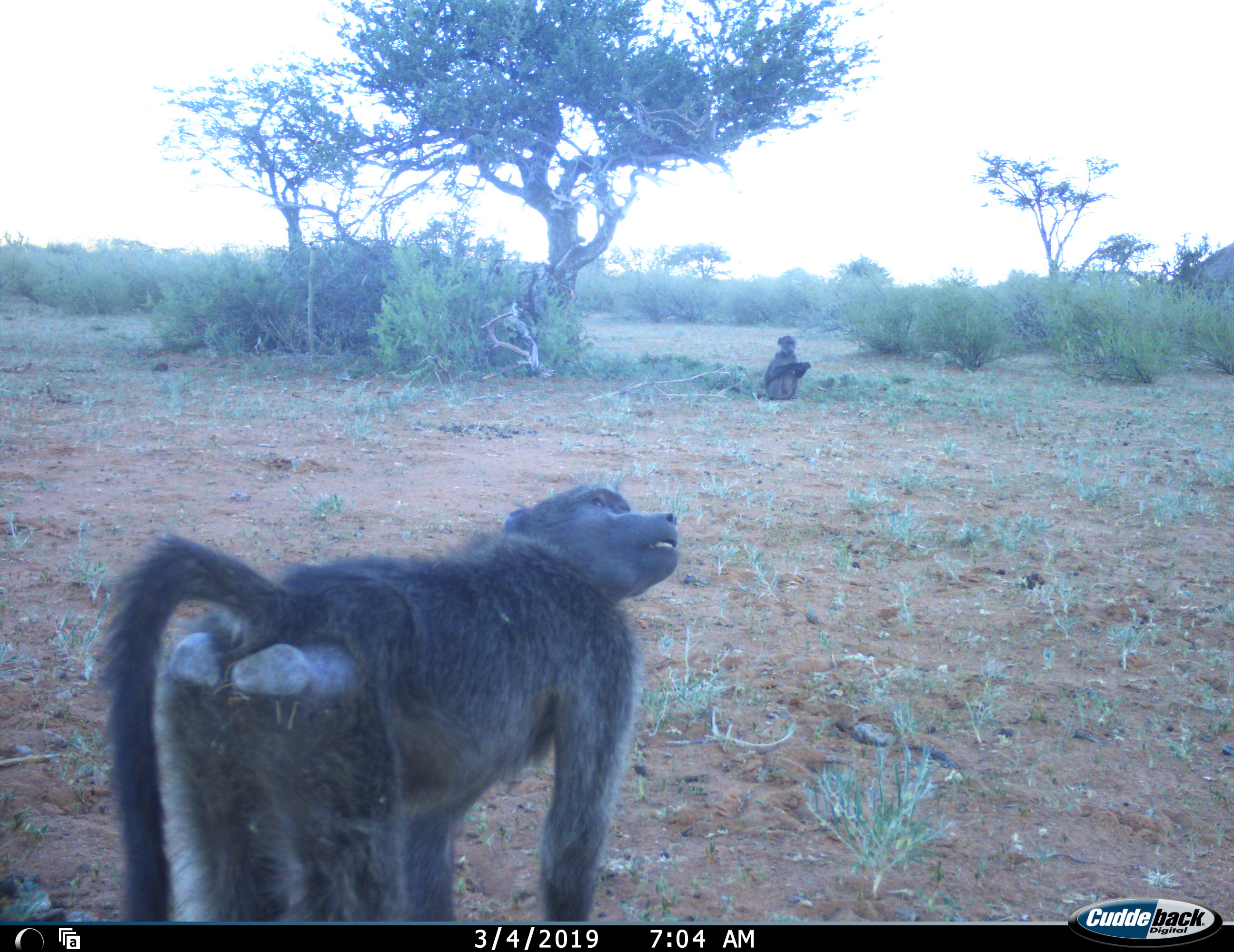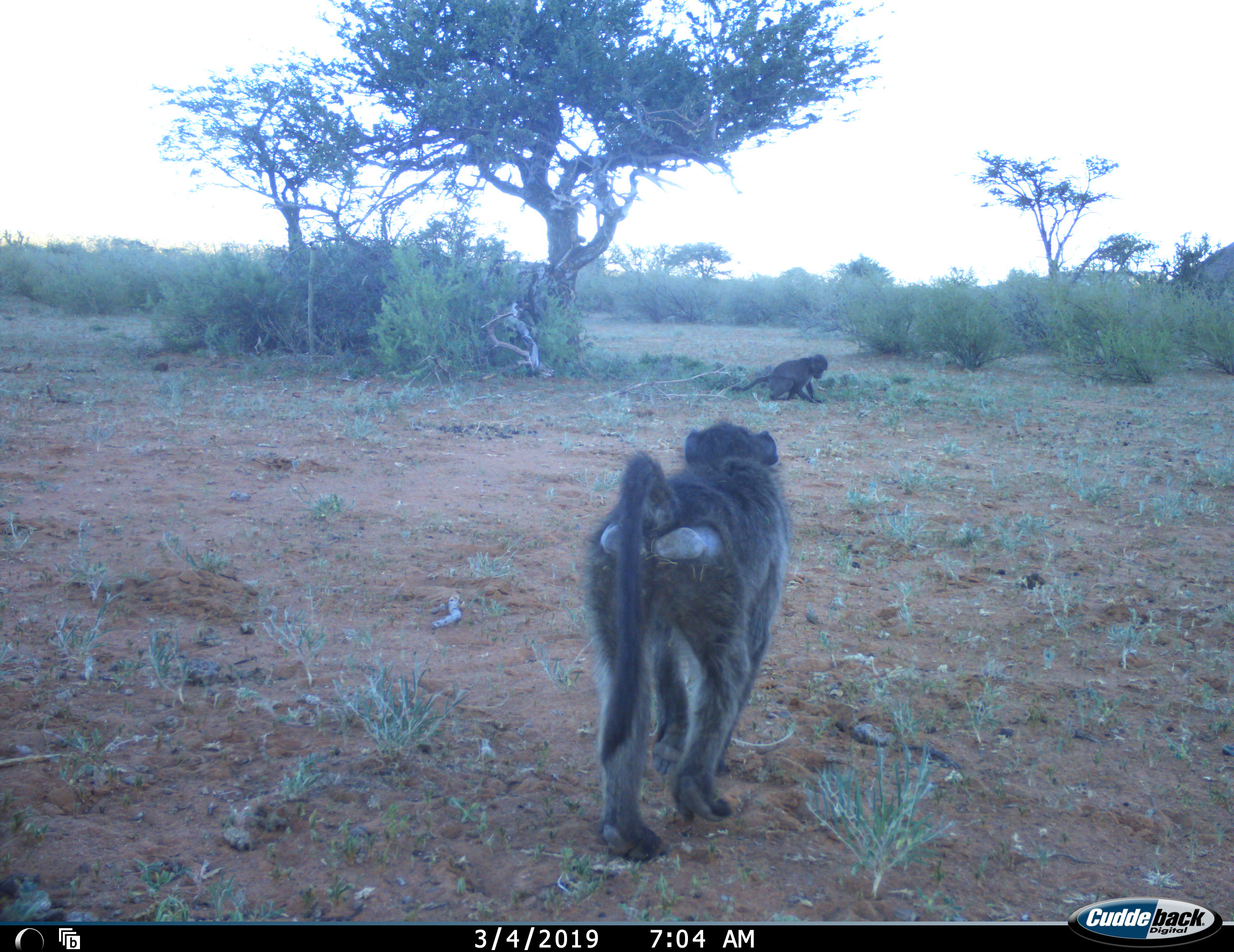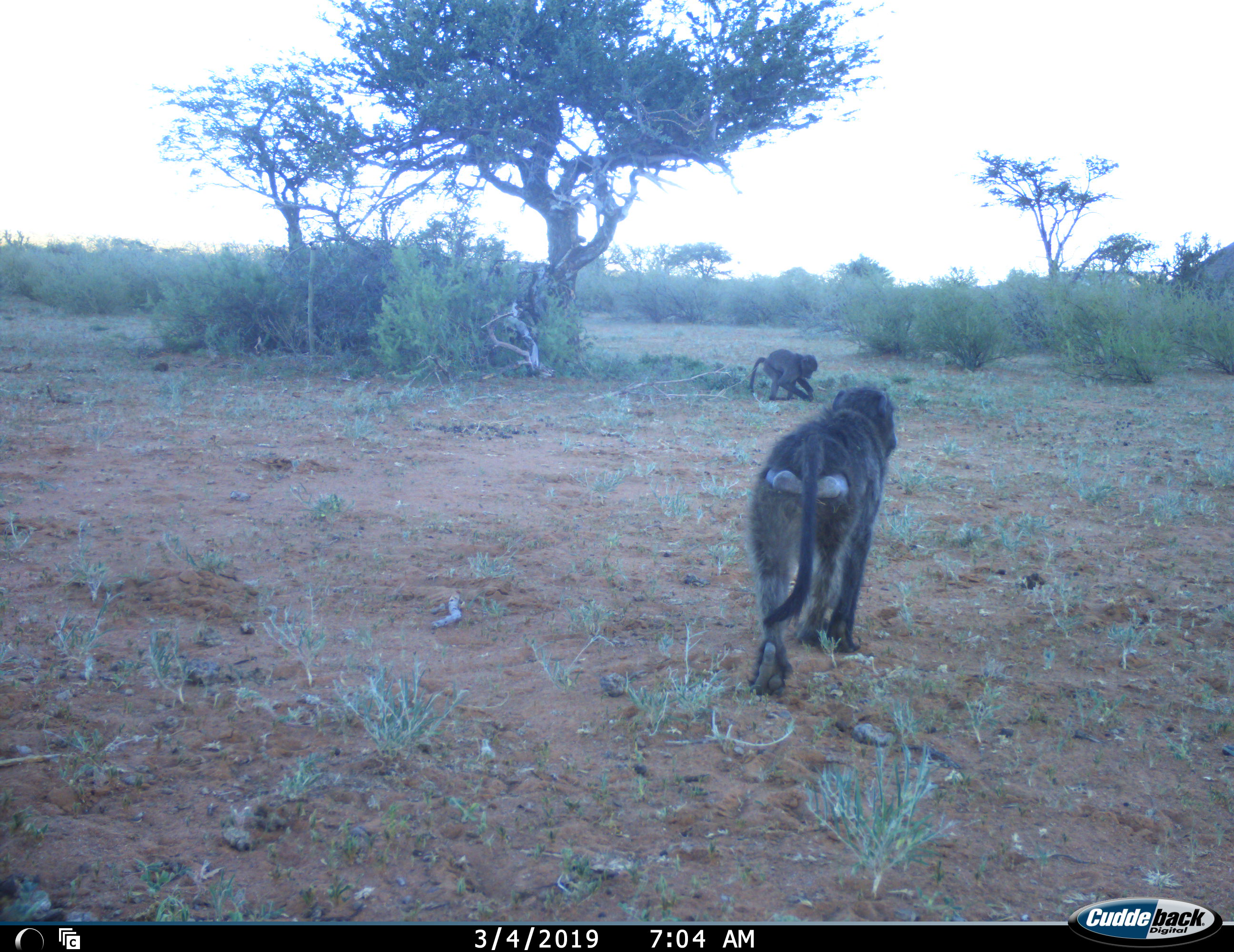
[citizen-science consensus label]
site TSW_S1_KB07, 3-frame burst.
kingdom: Animalia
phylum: Chordata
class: Mammalia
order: Primates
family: Cercopithecidae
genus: Papio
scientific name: Papio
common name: baboon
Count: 2.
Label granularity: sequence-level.